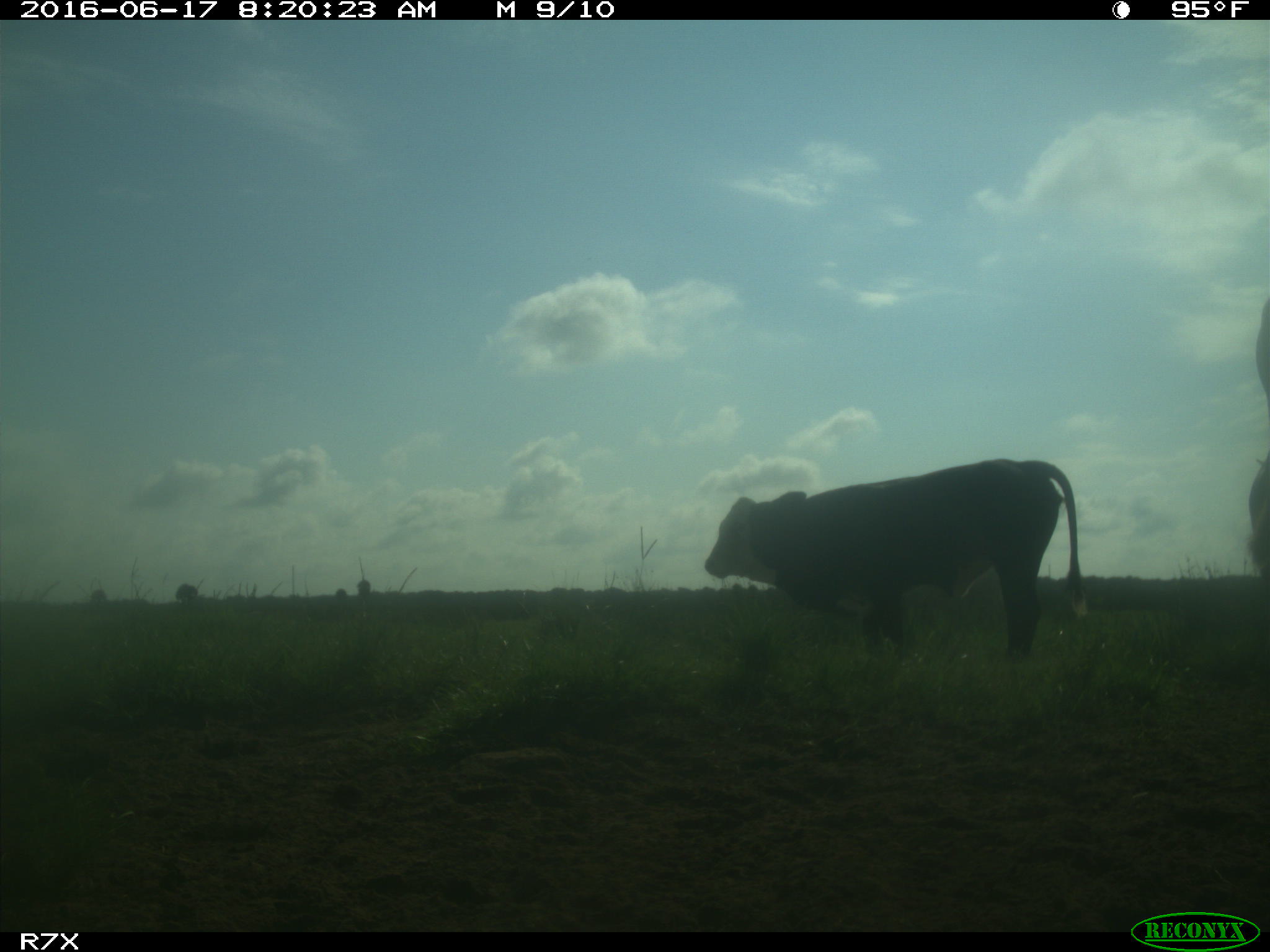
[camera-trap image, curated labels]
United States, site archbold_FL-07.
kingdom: Animalia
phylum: Chordata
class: Mammalia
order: Artiodactyla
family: Bovidae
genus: Bos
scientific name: Bos taurus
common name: domestic cow